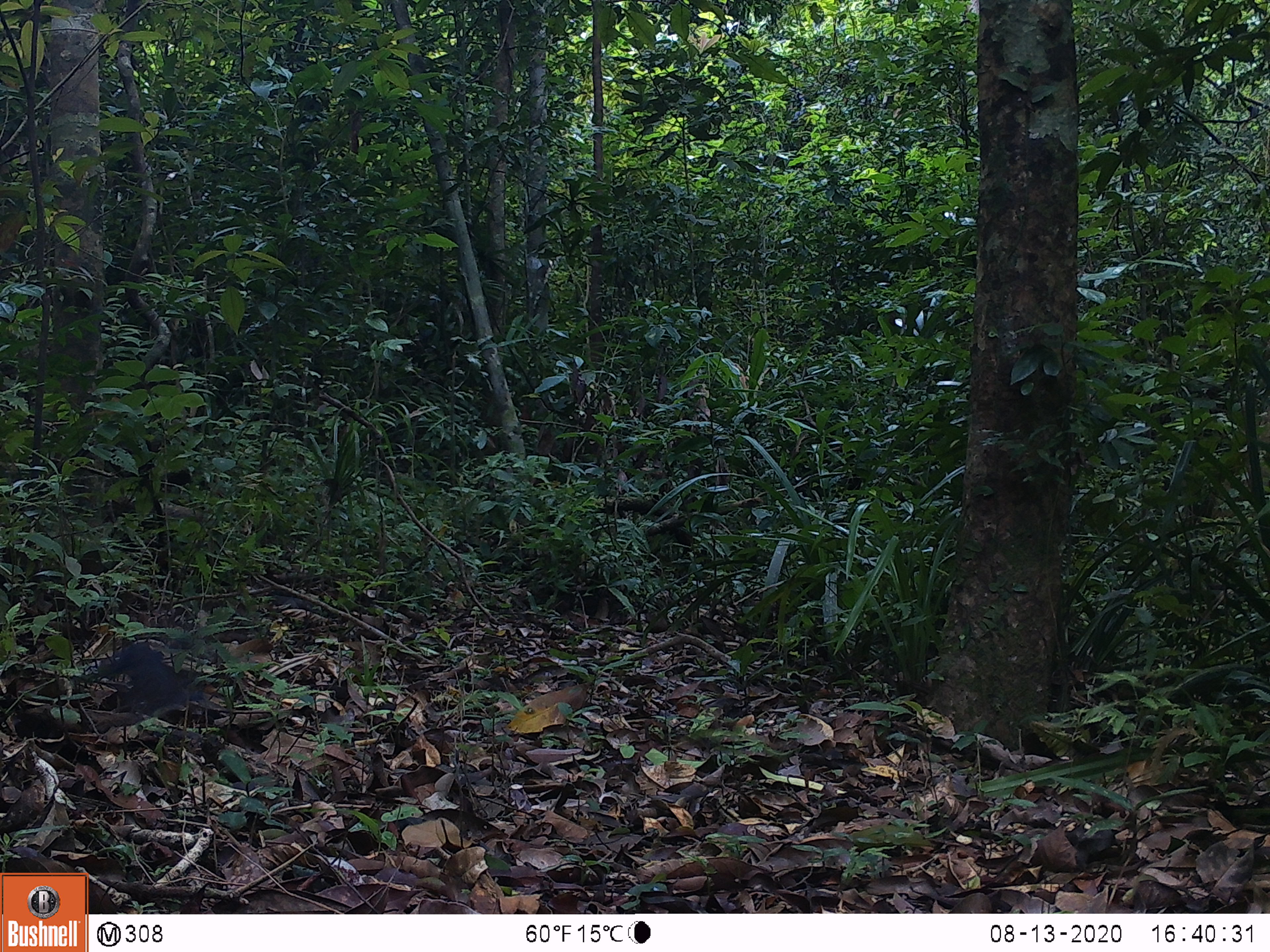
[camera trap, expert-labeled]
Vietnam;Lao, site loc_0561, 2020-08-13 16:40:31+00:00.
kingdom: Animalia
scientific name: Animalia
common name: animal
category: unidentified animal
Unidentified animal (animal) (Animalia). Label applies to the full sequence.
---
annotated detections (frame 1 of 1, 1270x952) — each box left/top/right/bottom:
unidentified animal: 96/640/218/719